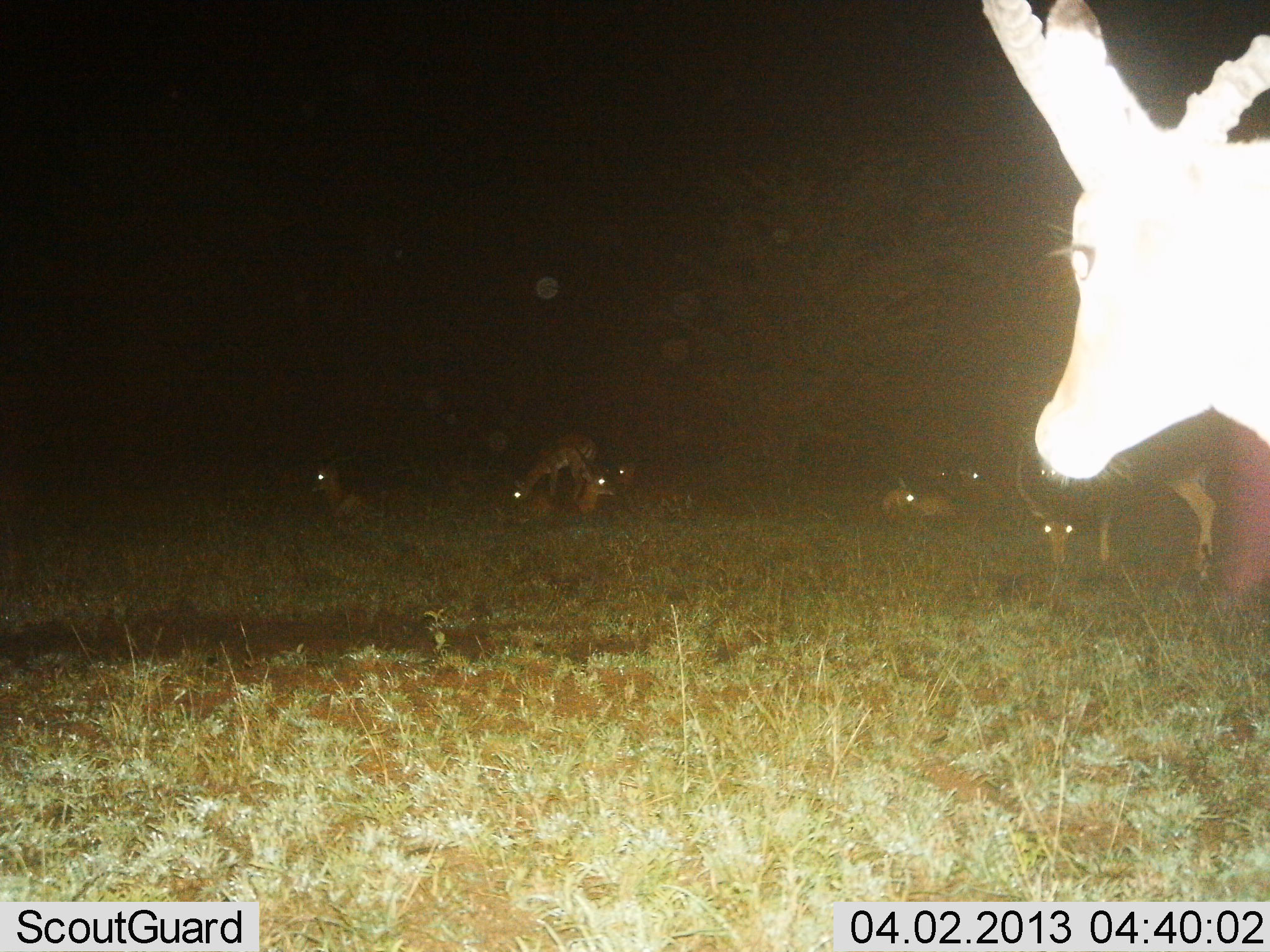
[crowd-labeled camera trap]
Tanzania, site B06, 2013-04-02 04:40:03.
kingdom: Animalia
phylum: Chordata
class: Mammalia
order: Artiodactyla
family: Bovidae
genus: Aepyceros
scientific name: Aepyceros melampus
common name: impala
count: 9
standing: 67%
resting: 100%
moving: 13%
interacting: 7%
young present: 0%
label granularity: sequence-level